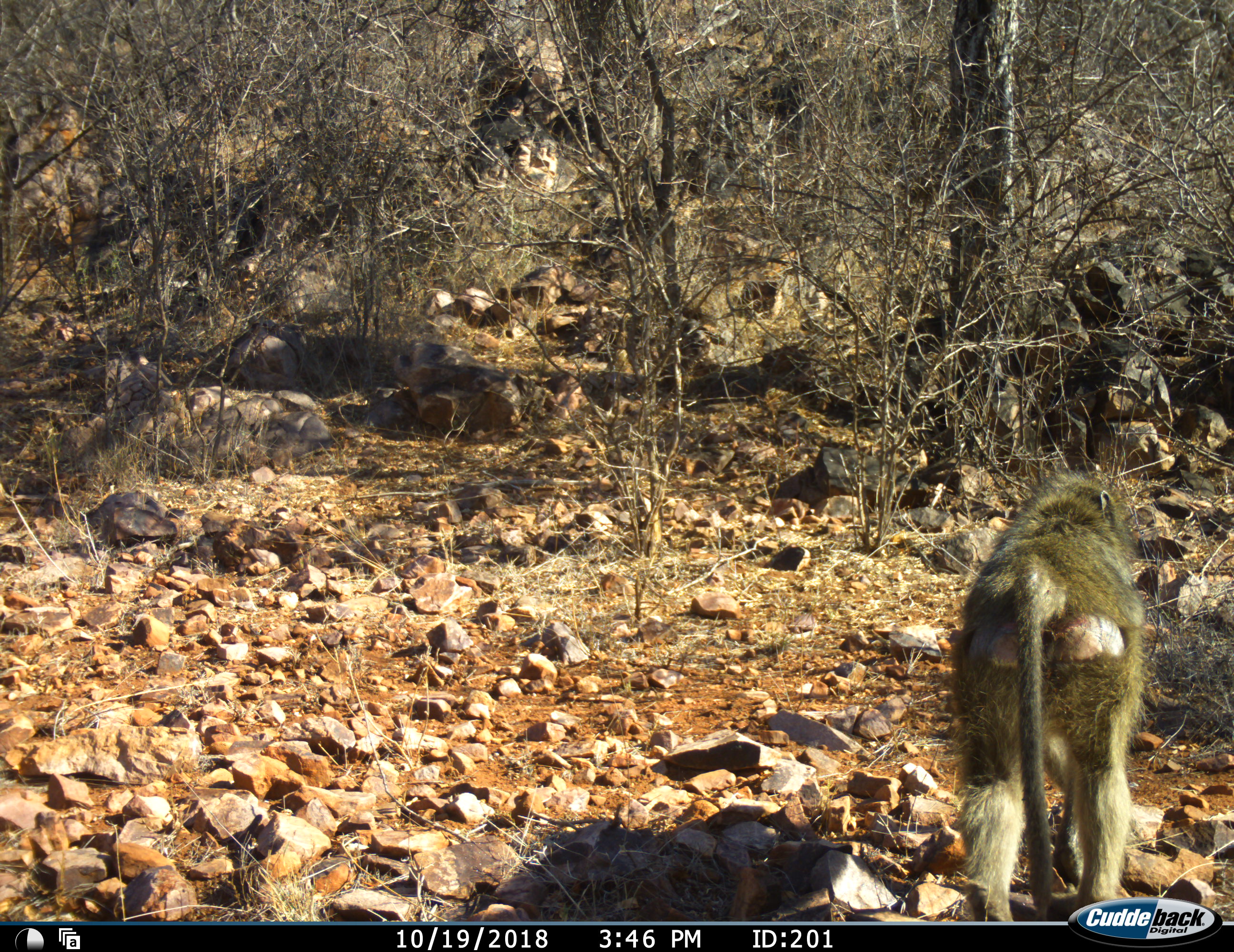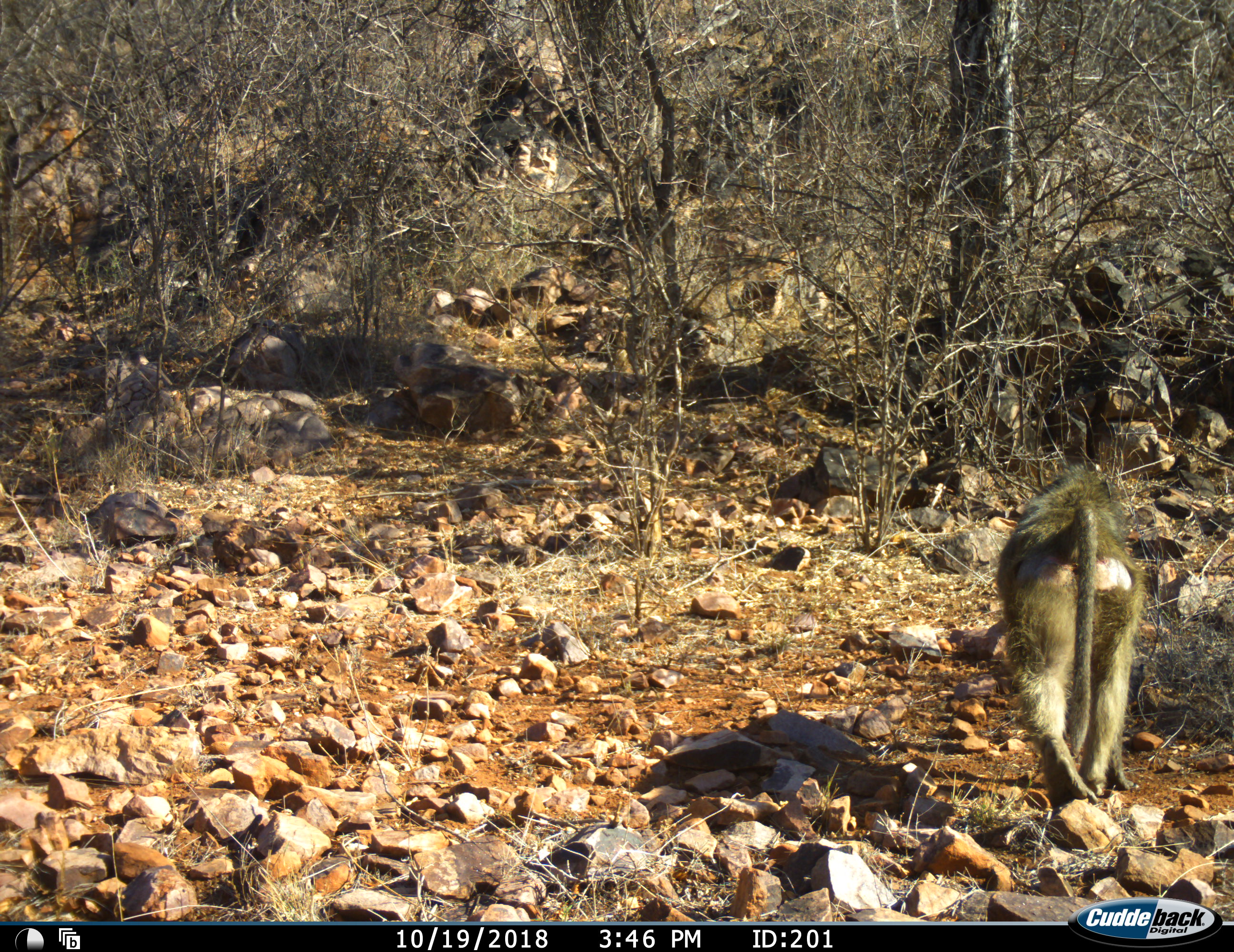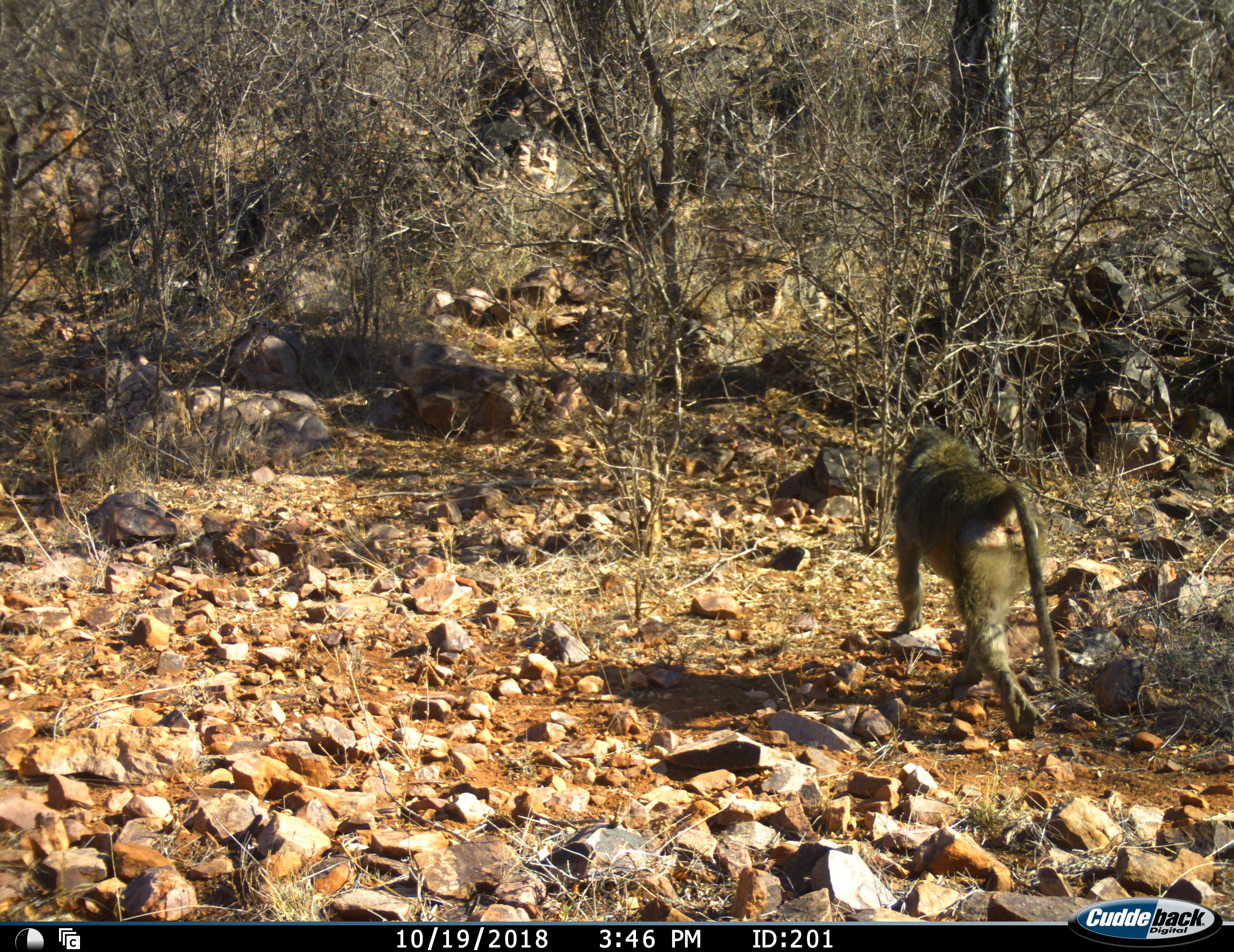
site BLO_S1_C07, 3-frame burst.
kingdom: Animalia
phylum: Chordata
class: Mammalia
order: Primates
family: Cercopithecidae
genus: Papio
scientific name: Papio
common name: baboon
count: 1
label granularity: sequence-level